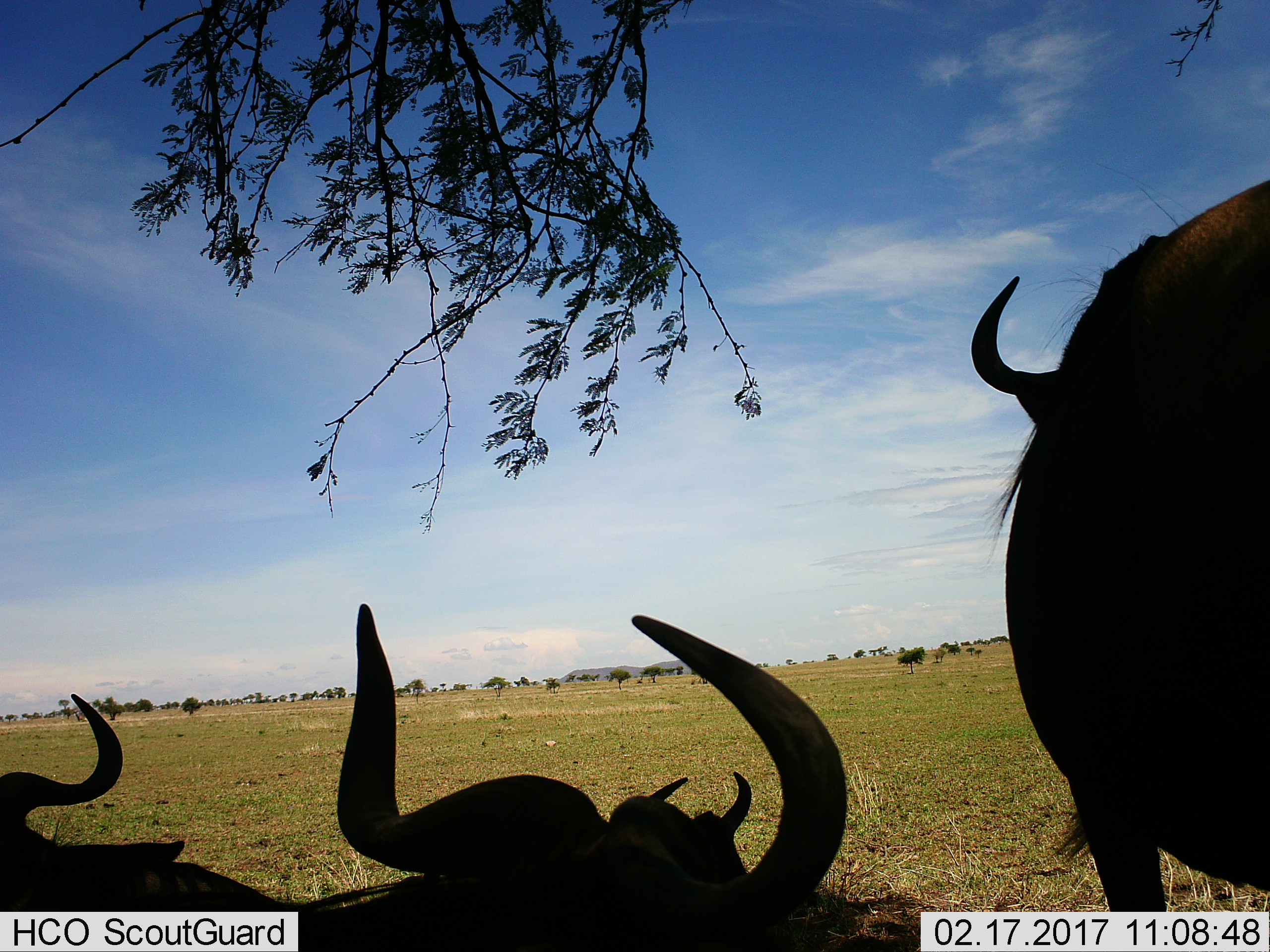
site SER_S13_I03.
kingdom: Animalia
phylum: Chordata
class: Mammalia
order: Artiodactyla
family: Bovidae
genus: Connochaetes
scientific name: Connochaetes taurinus taurinus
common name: blue wildebeest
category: wildebeestblue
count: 3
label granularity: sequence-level